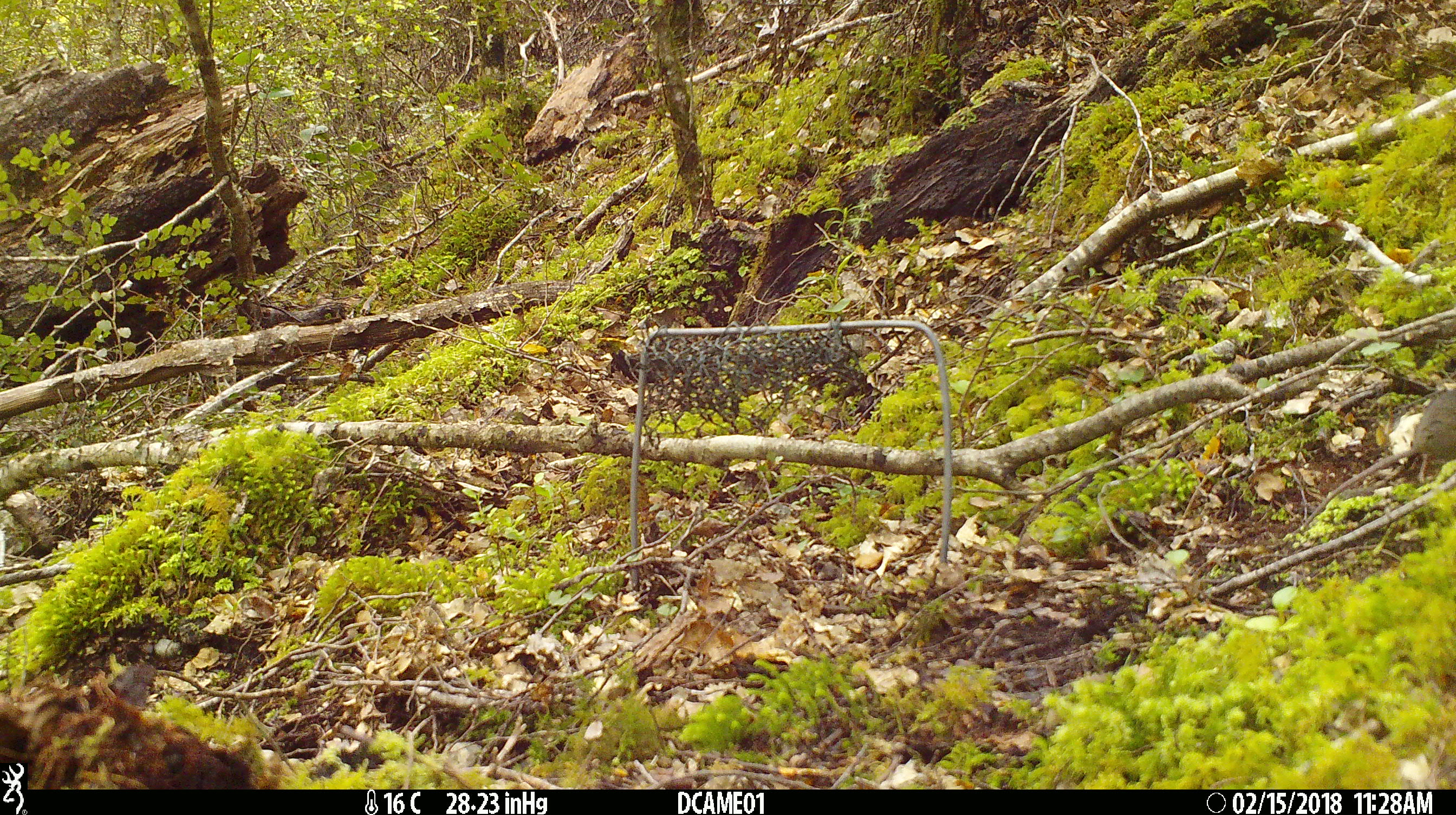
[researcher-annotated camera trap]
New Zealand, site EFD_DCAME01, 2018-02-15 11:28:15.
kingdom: Animalia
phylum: Chordata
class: Mammalia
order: Rodentia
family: Muridae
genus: Mus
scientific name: Mus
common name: mouse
Mouse (Mus).